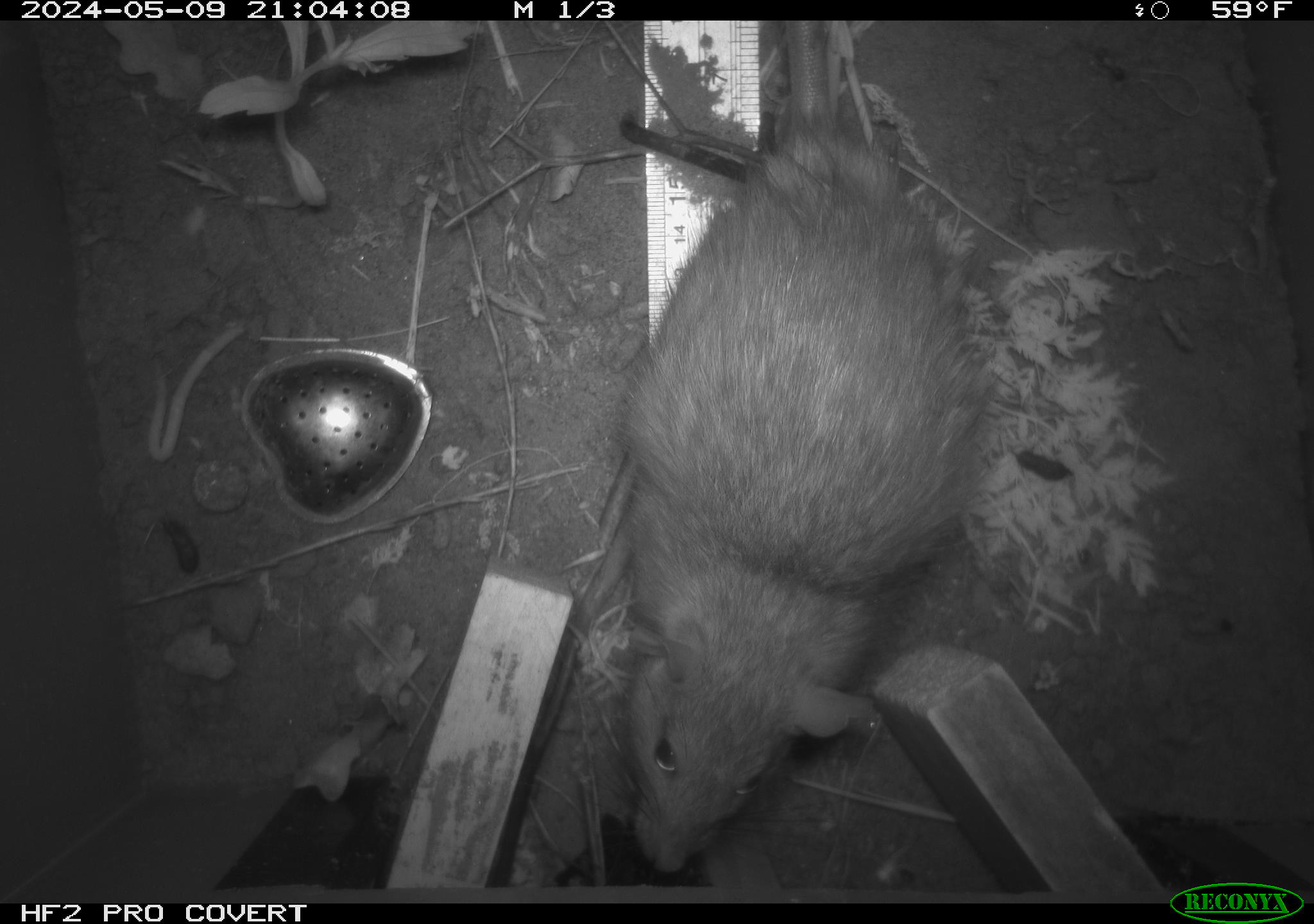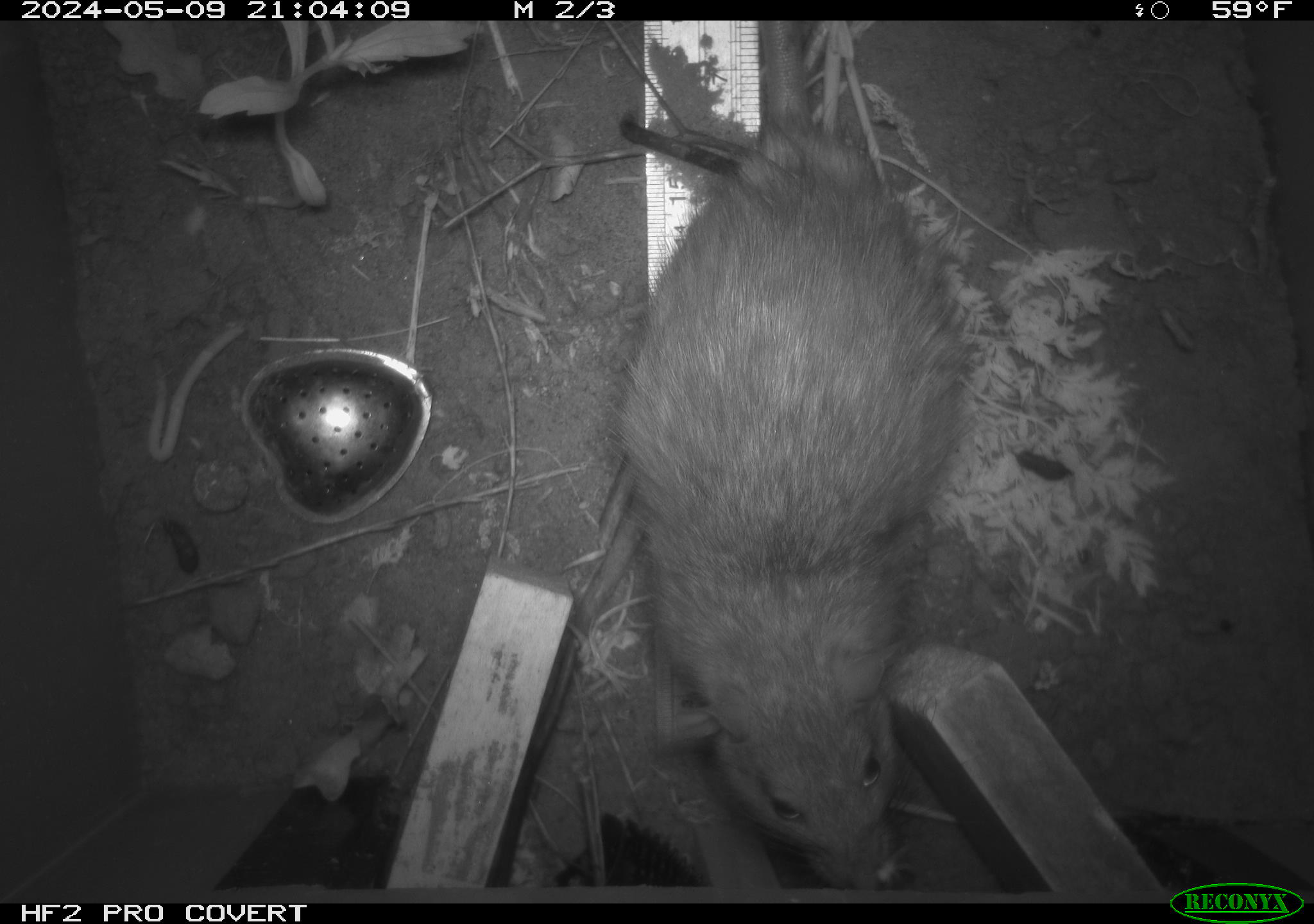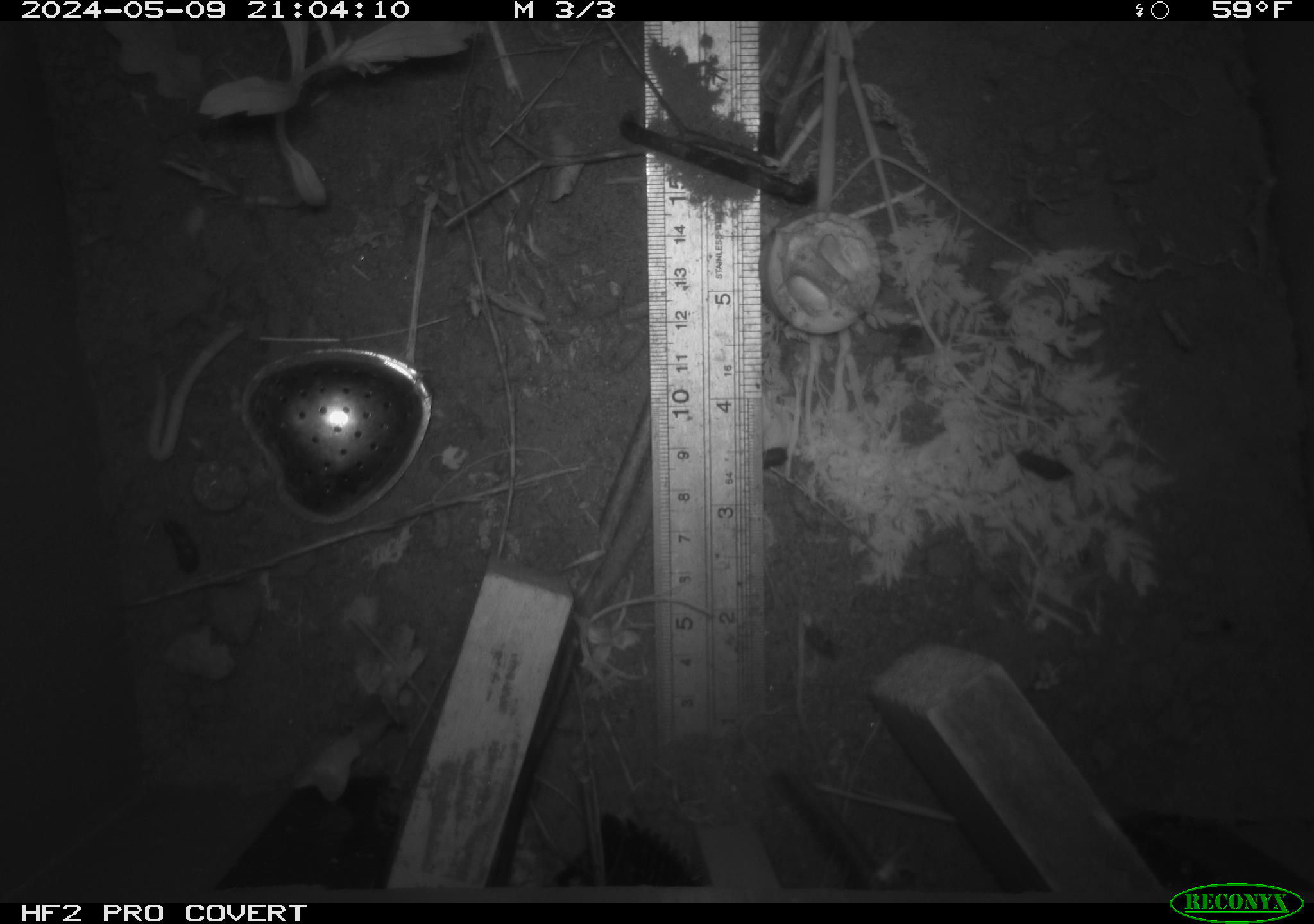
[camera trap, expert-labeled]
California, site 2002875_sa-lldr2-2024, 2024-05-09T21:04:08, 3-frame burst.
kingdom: Animalia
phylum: Chordata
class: Mammalia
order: Rodentia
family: Muridae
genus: Rattus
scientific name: Rattus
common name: rat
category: rattus species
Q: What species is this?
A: Rattus species (rat) (Rattus).